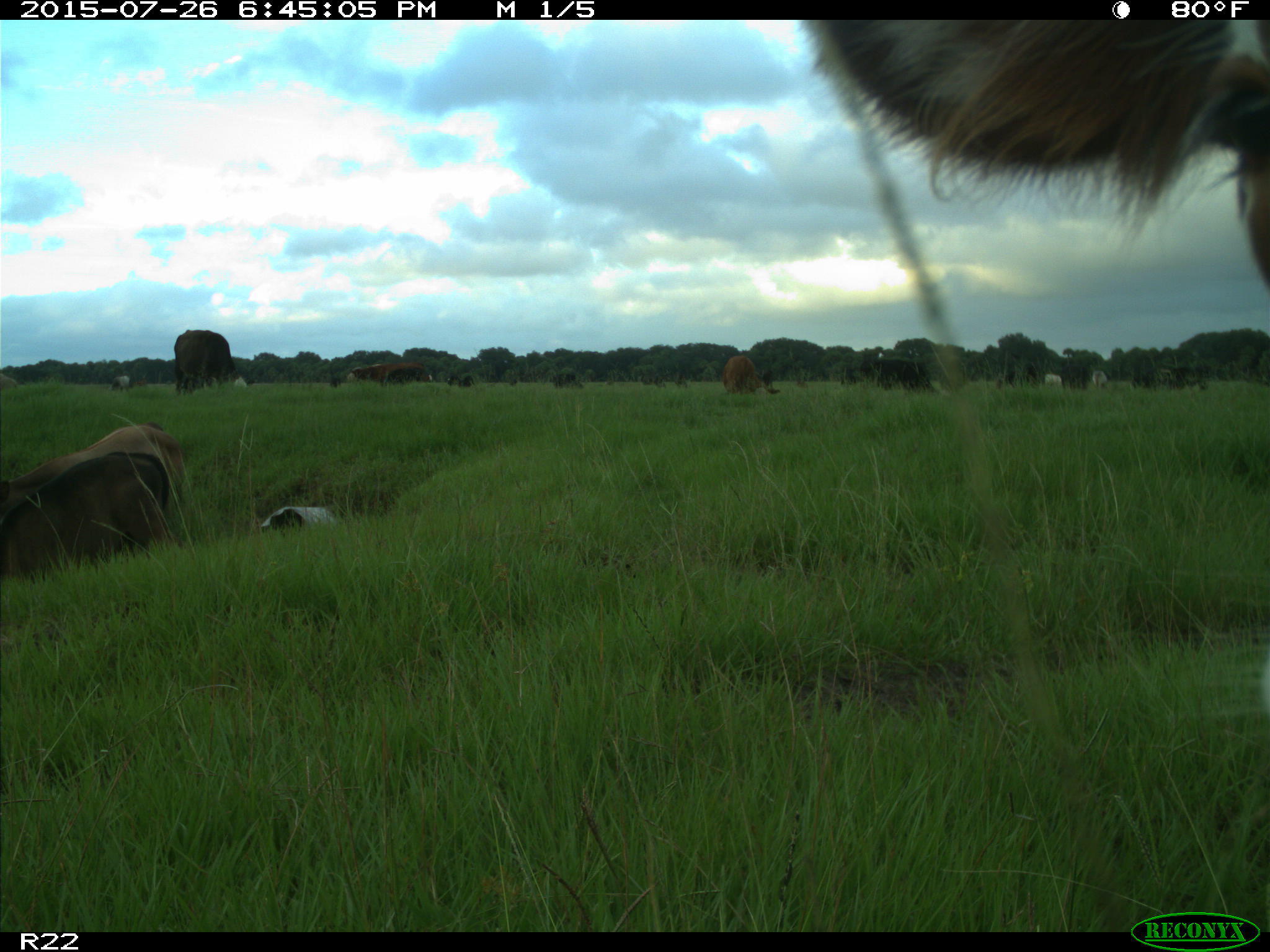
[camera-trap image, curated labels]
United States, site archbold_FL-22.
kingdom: Animalia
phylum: Chordata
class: Mammalia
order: Artiodactyla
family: Bovidae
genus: Bos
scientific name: Bos taurus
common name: domestic cow